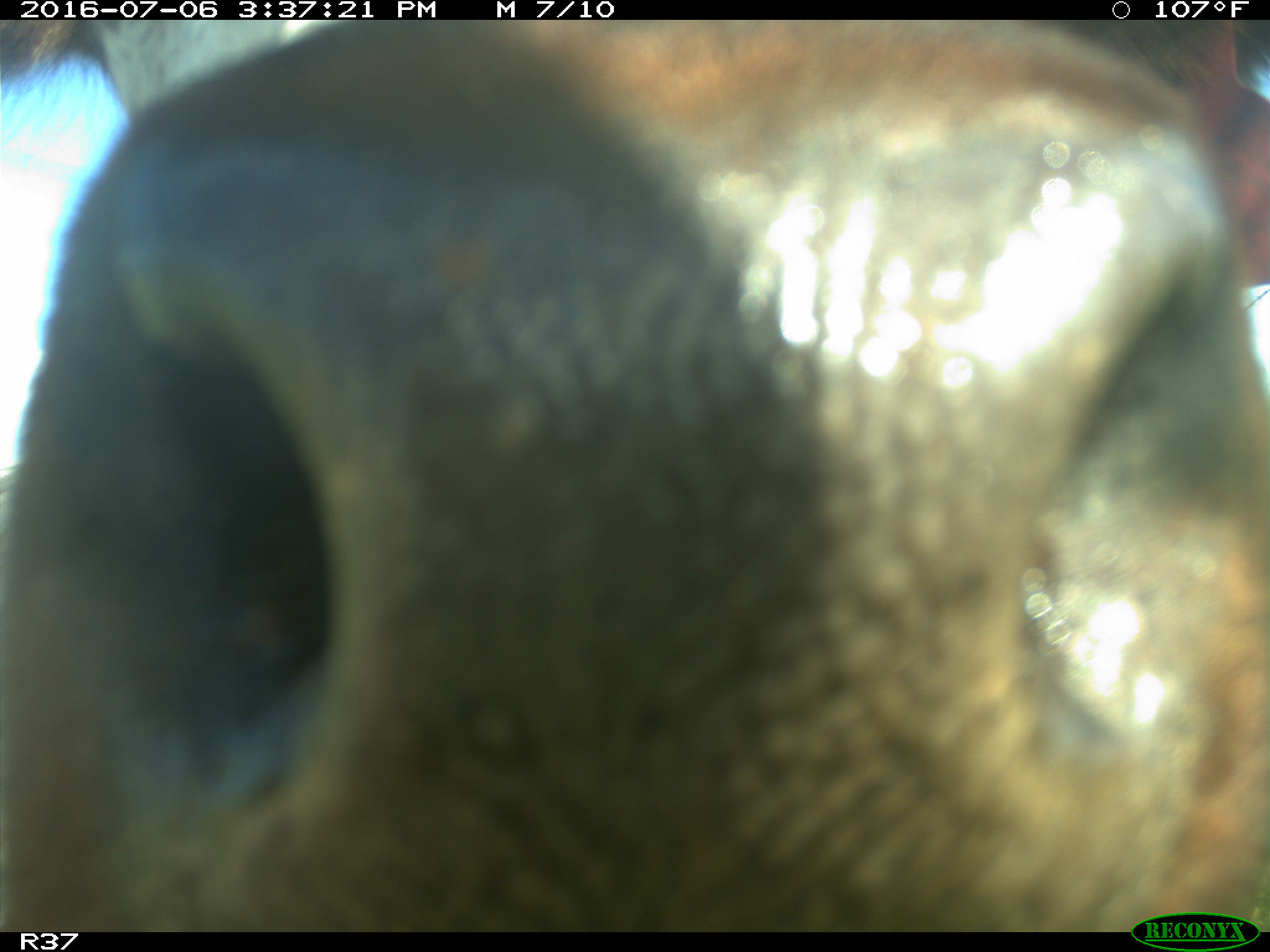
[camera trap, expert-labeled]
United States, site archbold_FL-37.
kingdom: Animalia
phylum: Chordata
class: Mammalia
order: Artiodactyla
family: Bovidae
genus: Bos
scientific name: Bos taurus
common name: domestic cow